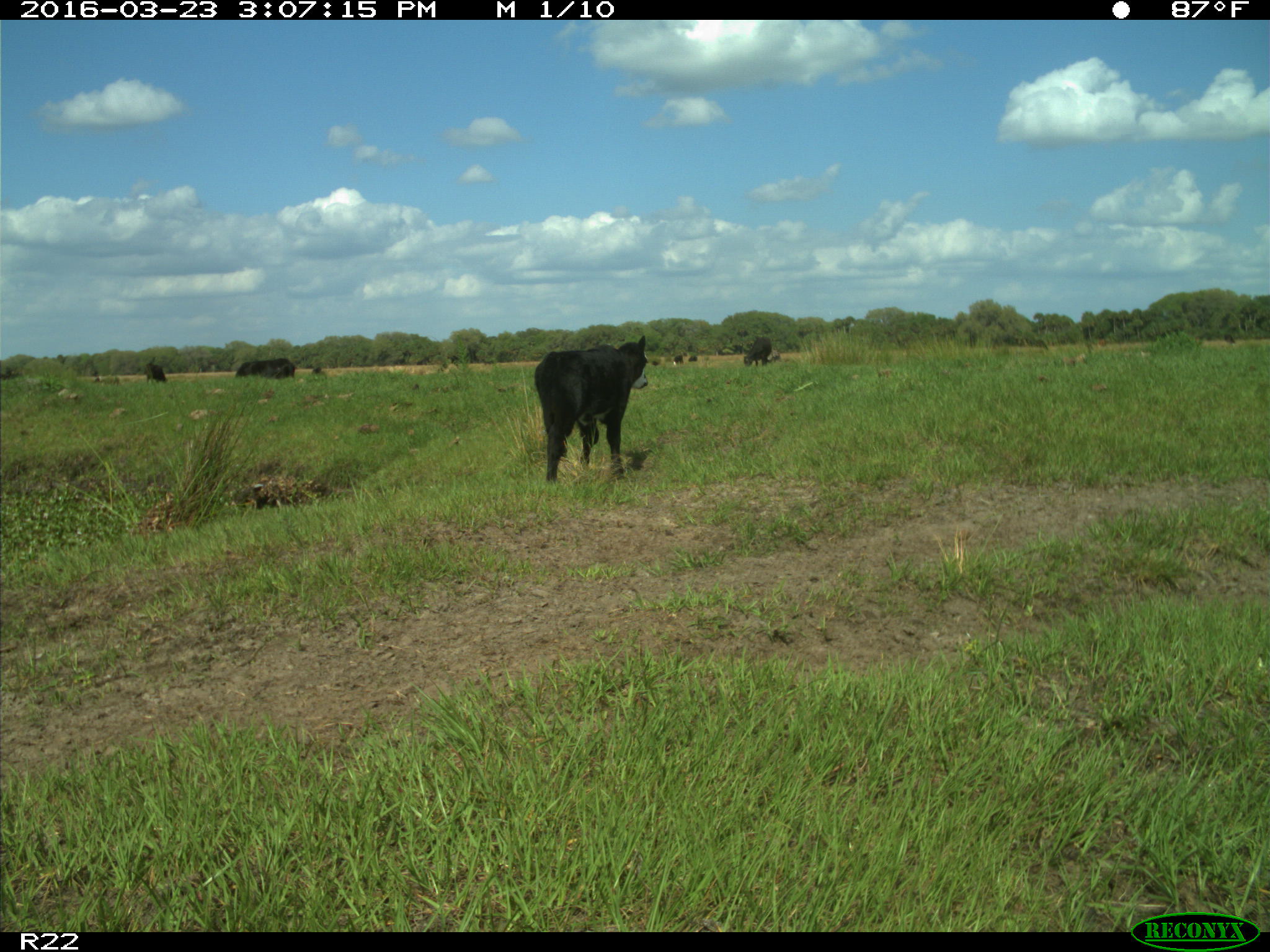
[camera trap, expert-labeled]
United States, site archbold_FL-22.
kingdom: Animalia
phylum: Chordata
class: Mammalia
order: Artiodactyla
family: Bovidae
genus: Bos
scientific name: Bos taurus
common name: domestic cow